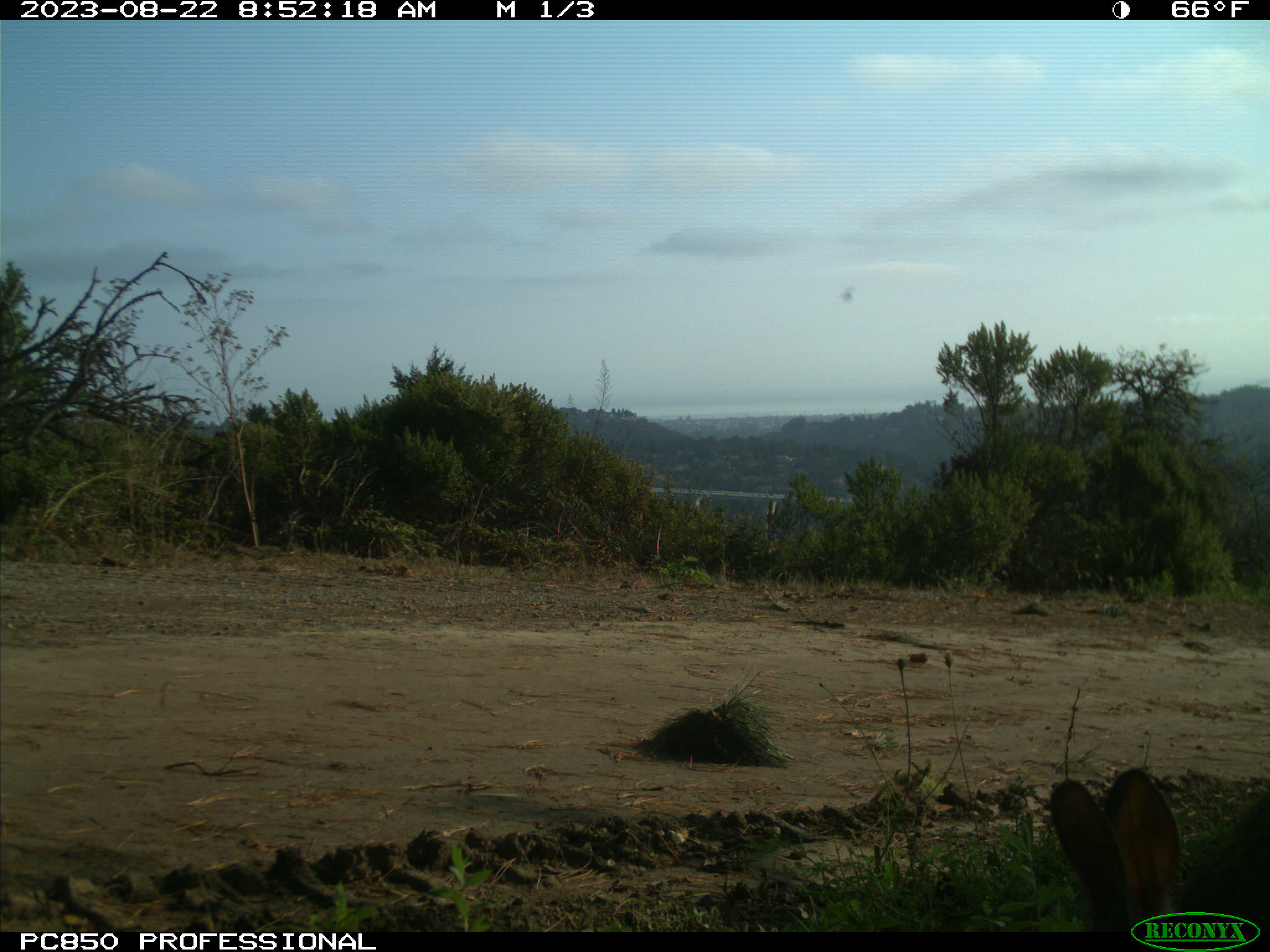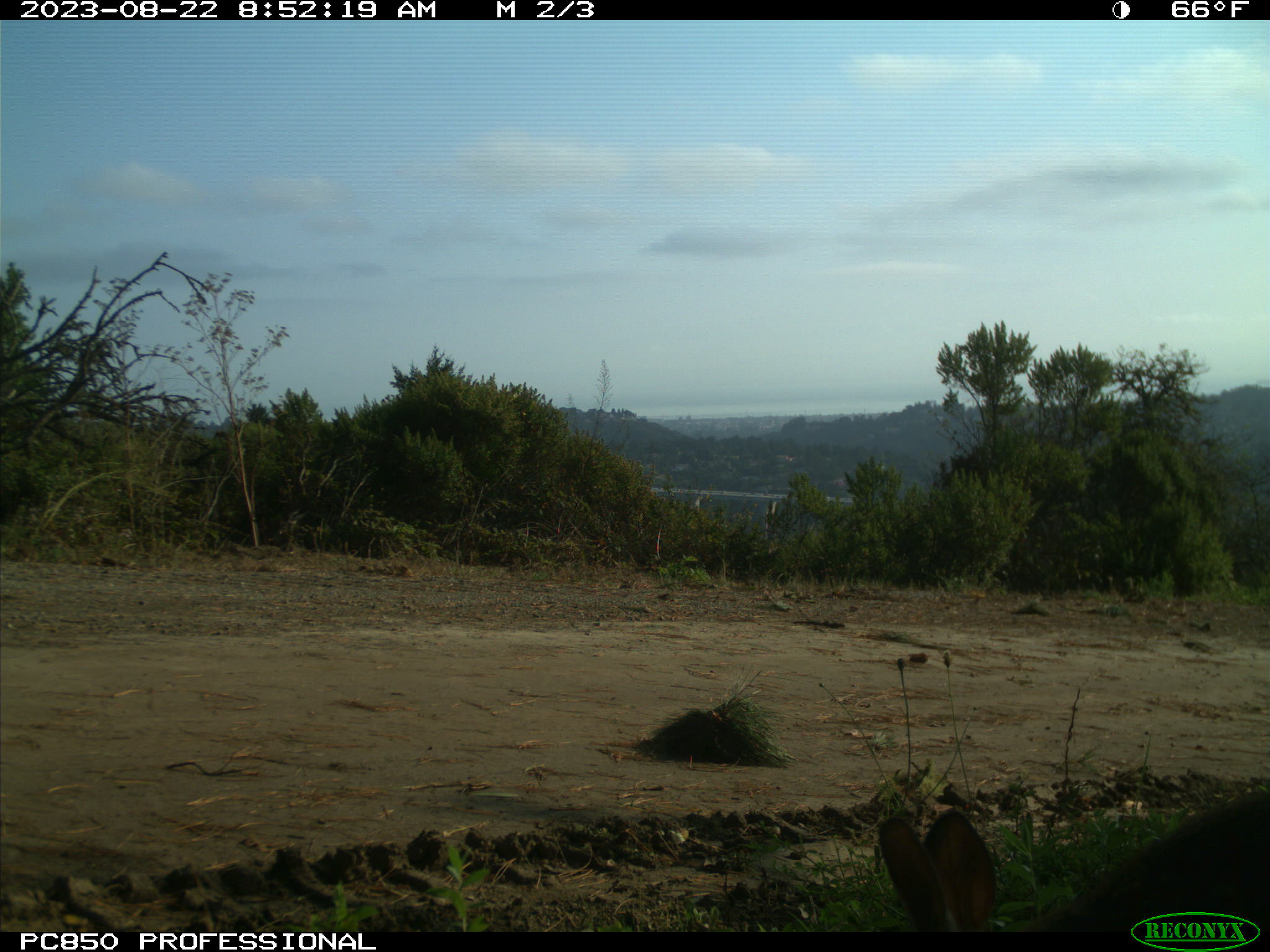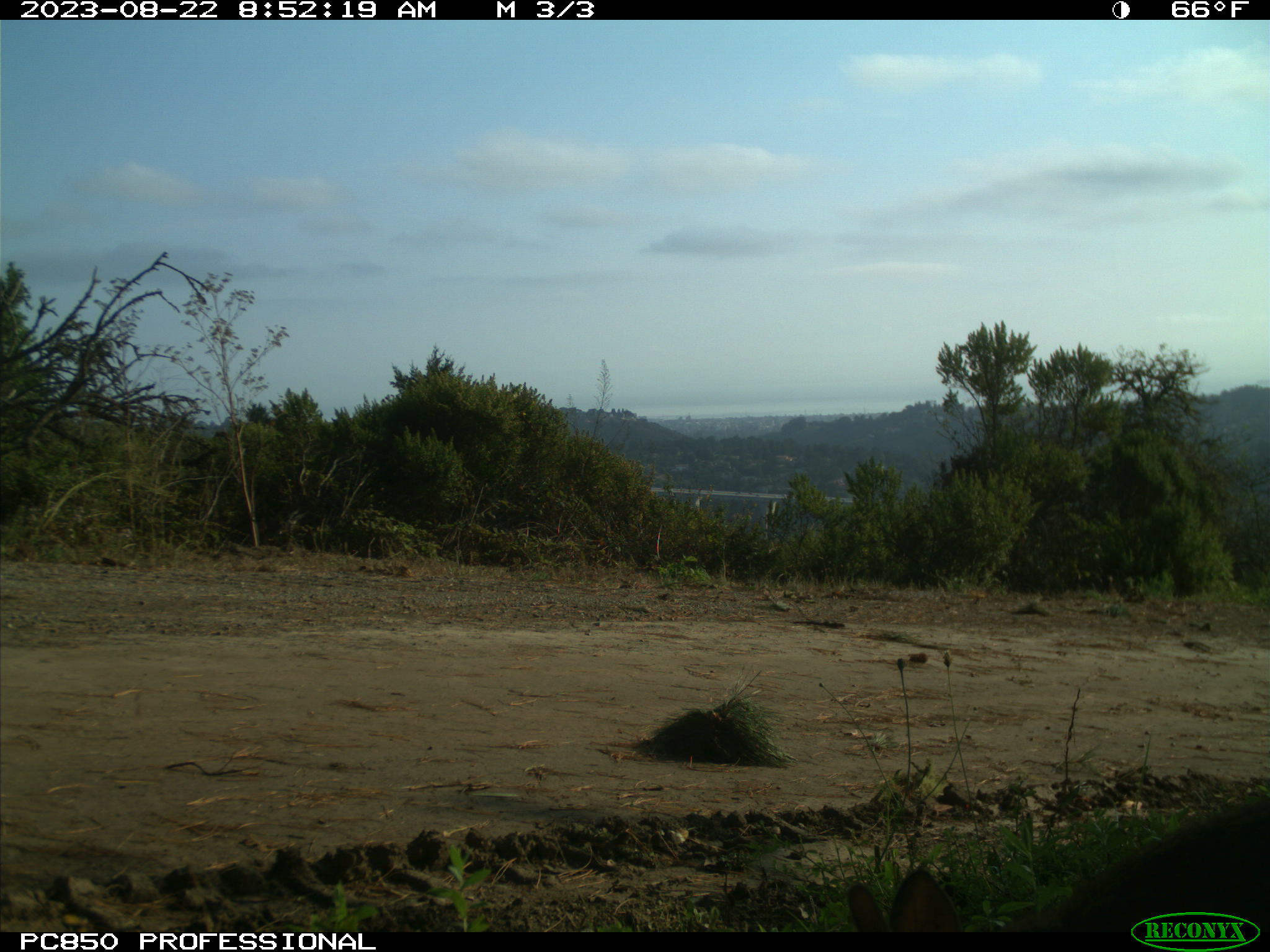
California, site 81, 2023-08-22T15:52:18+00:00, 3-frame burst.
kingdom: Animalia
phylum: Chordata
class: Mammalia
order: Lagomorpha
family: Leporidae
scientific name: Leporidae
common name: rabbit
Rabbit (Leporidae).